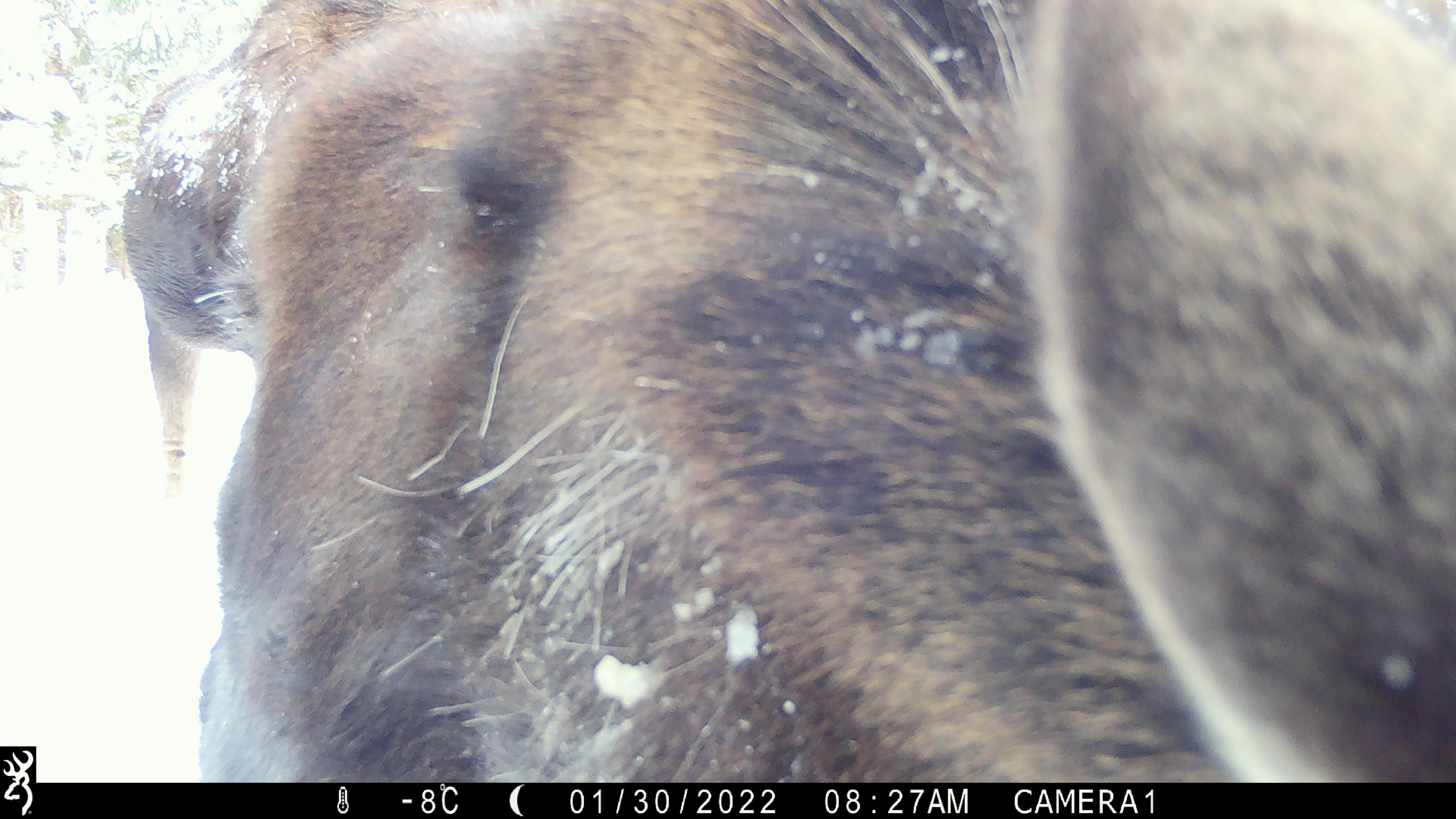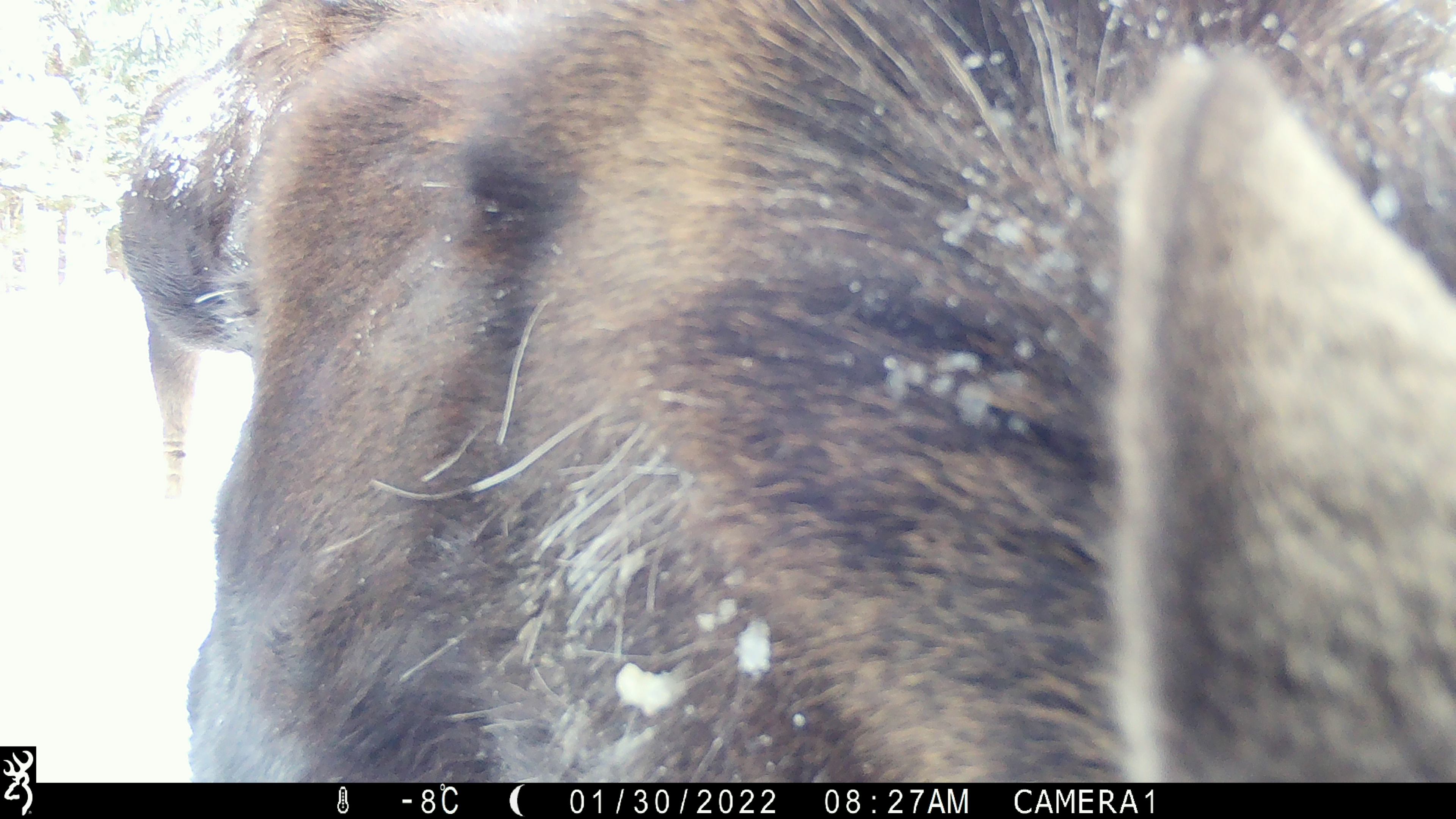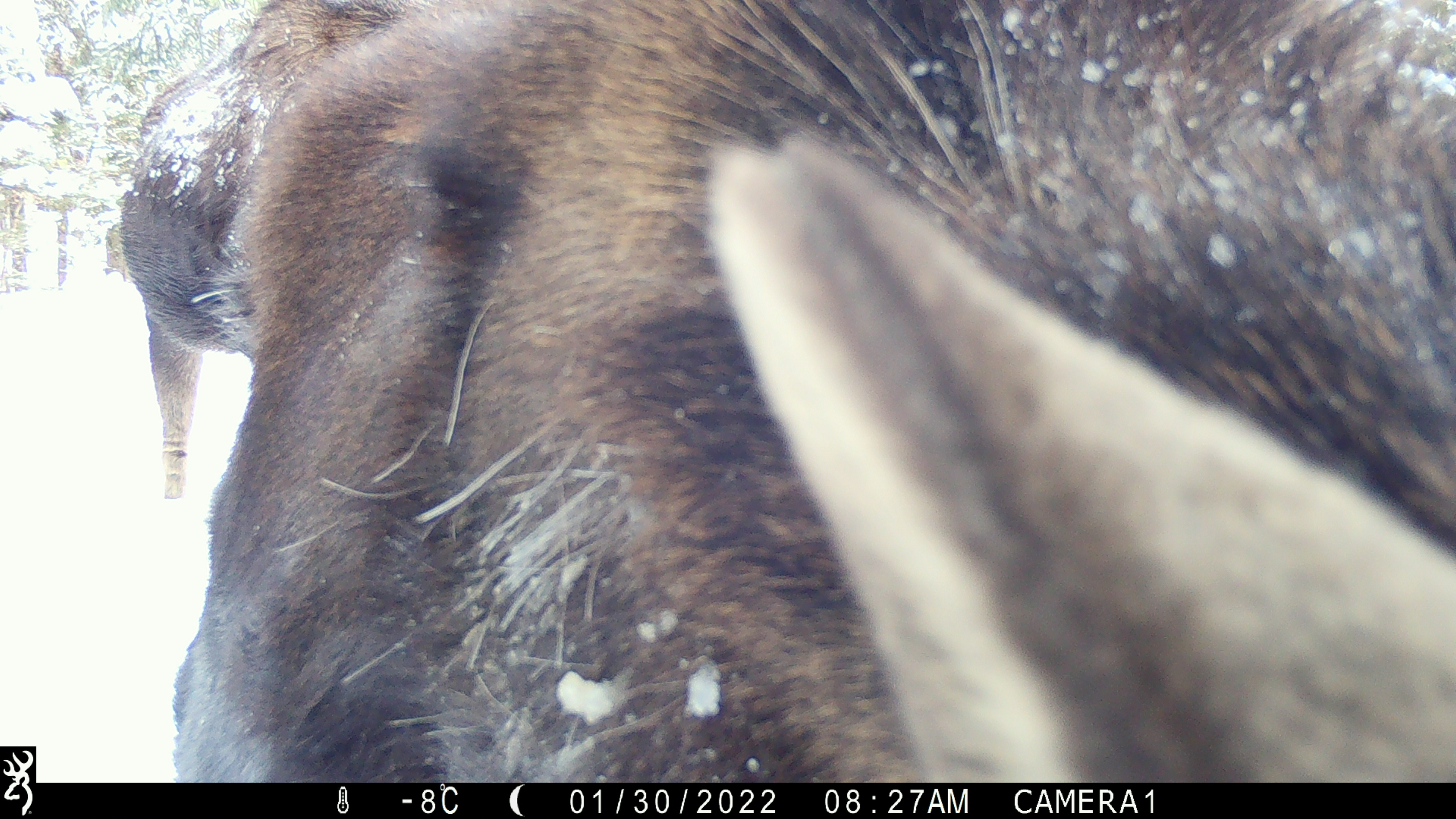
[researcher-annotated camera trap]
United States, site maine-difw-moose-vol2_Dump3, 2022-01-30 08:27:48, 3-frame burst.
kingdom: Animalia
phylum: Chordata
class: Mammalia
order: Artiodactyla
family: Cervidae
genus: Alces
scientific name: Alces alces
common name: moose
Moose (Alces alces).